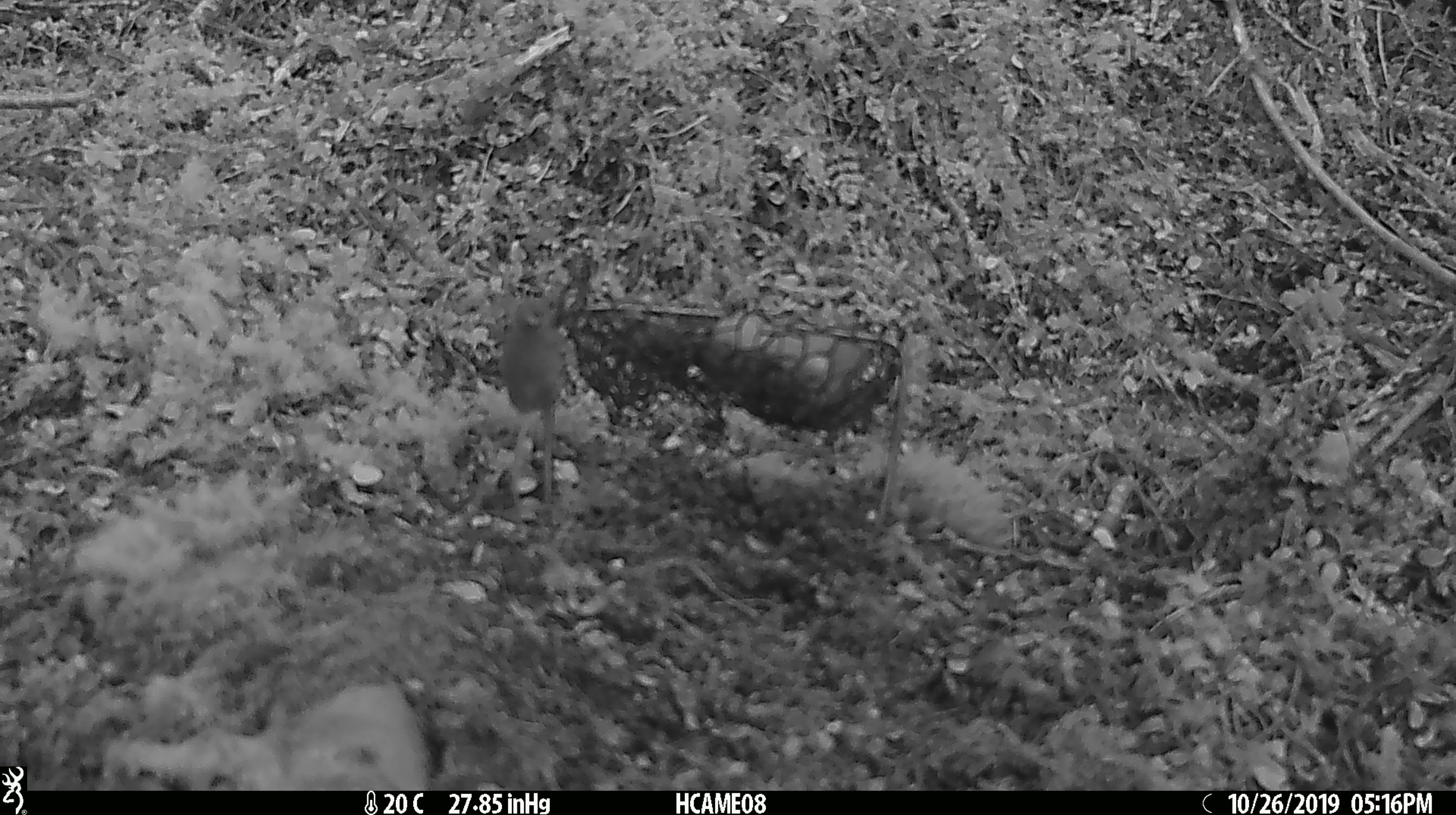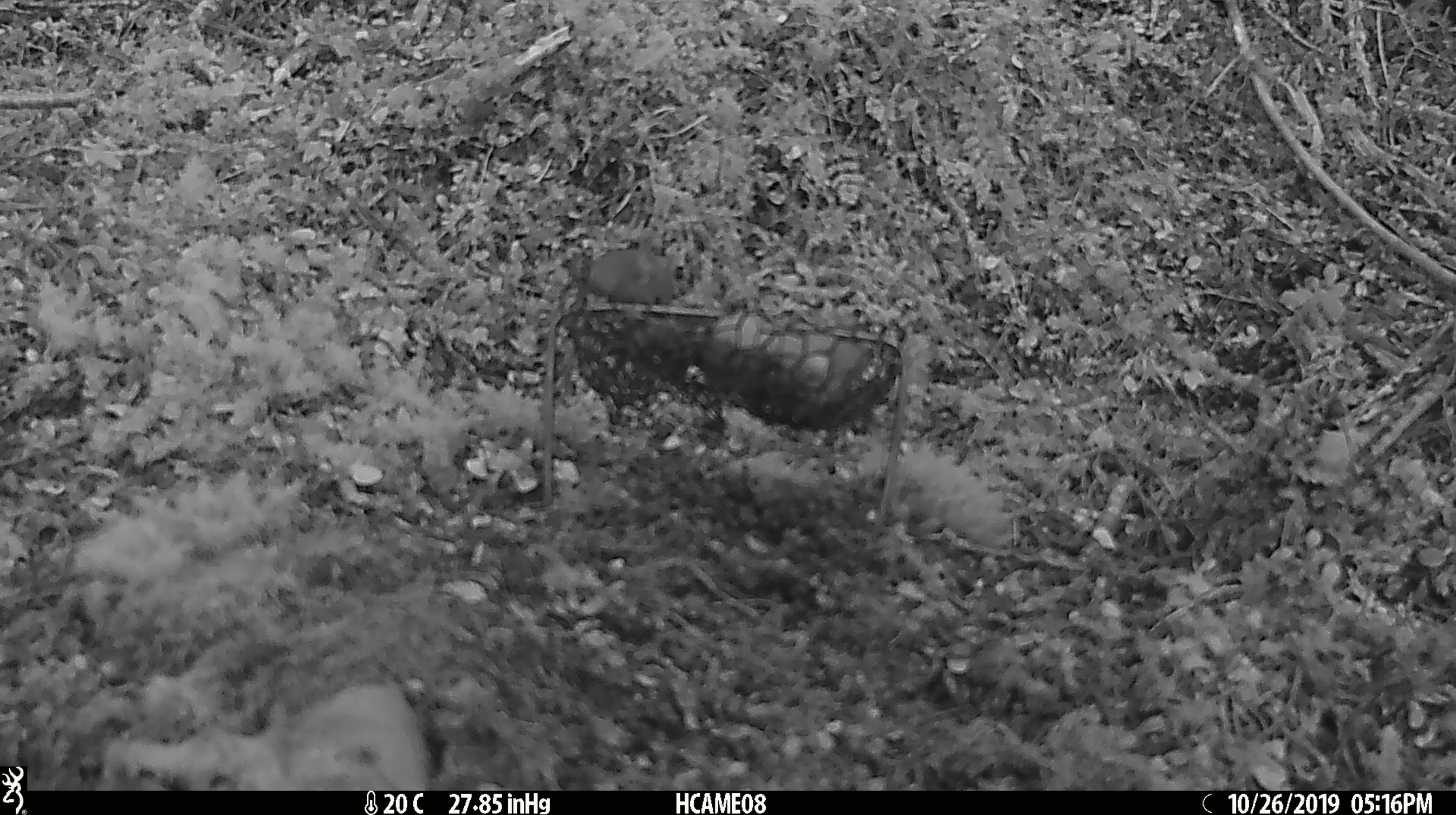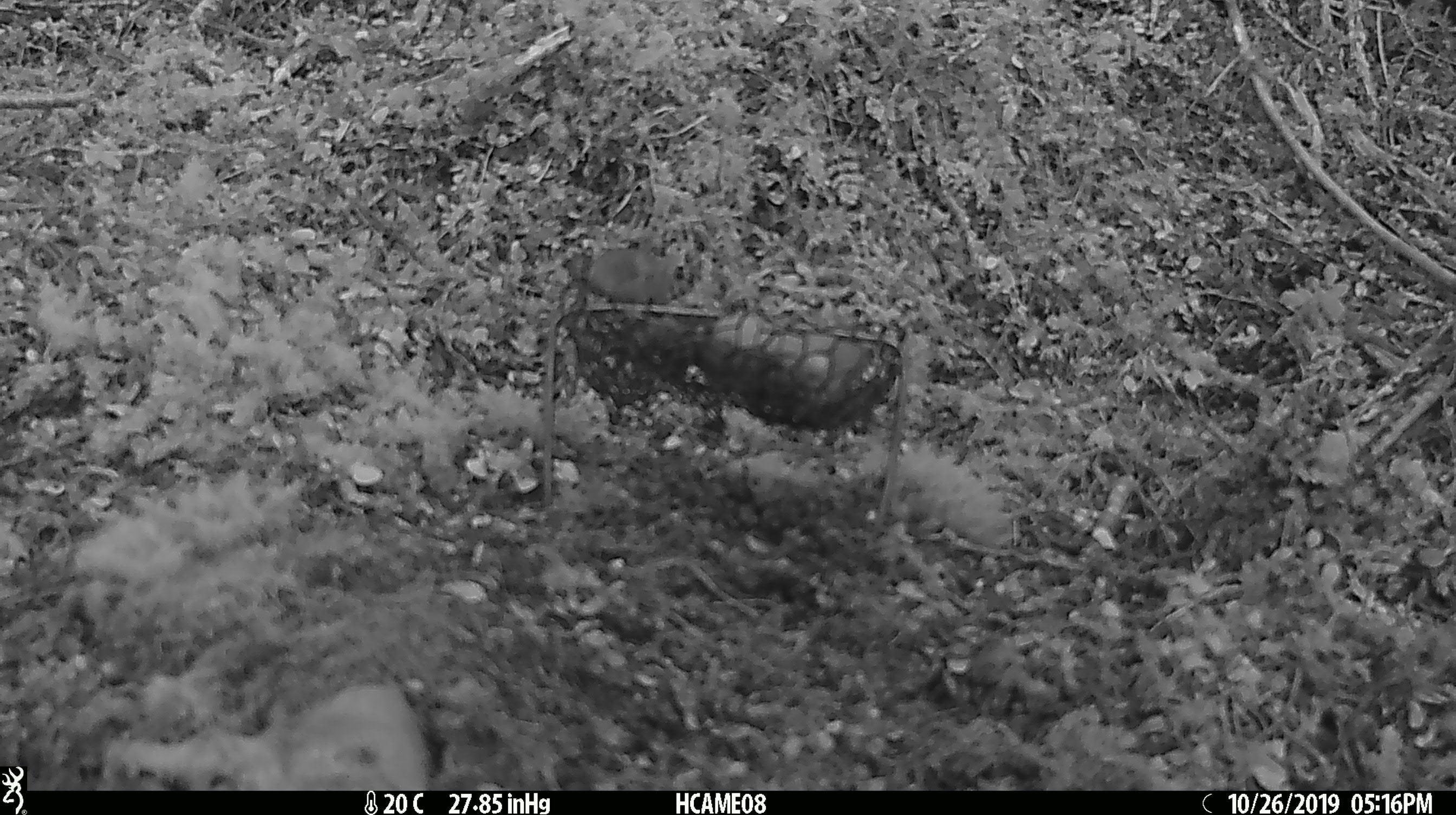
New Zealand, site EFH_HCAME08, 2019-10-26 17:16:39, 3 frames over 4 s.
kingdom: Animalia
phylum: Chordata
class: Mammalia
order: Rodentia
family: Muridae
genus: Mus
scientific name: Mus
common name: mouse